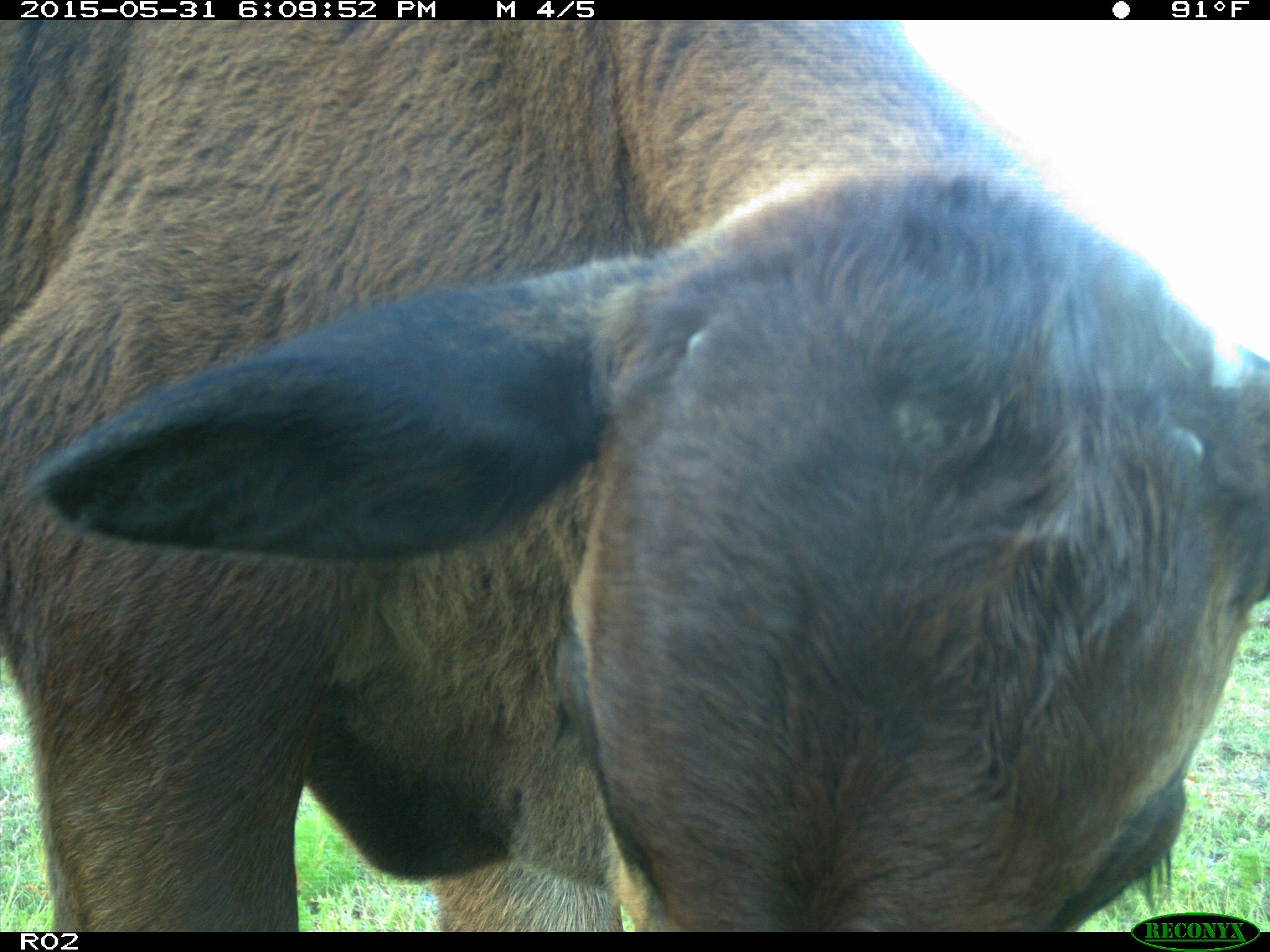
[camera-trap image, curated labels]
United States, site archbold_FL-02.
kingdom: Animalia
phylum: Chordata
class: Mammalia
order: Artiodactyla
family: Bovidae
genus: Bos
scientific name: Bos taurus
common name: domestic cow